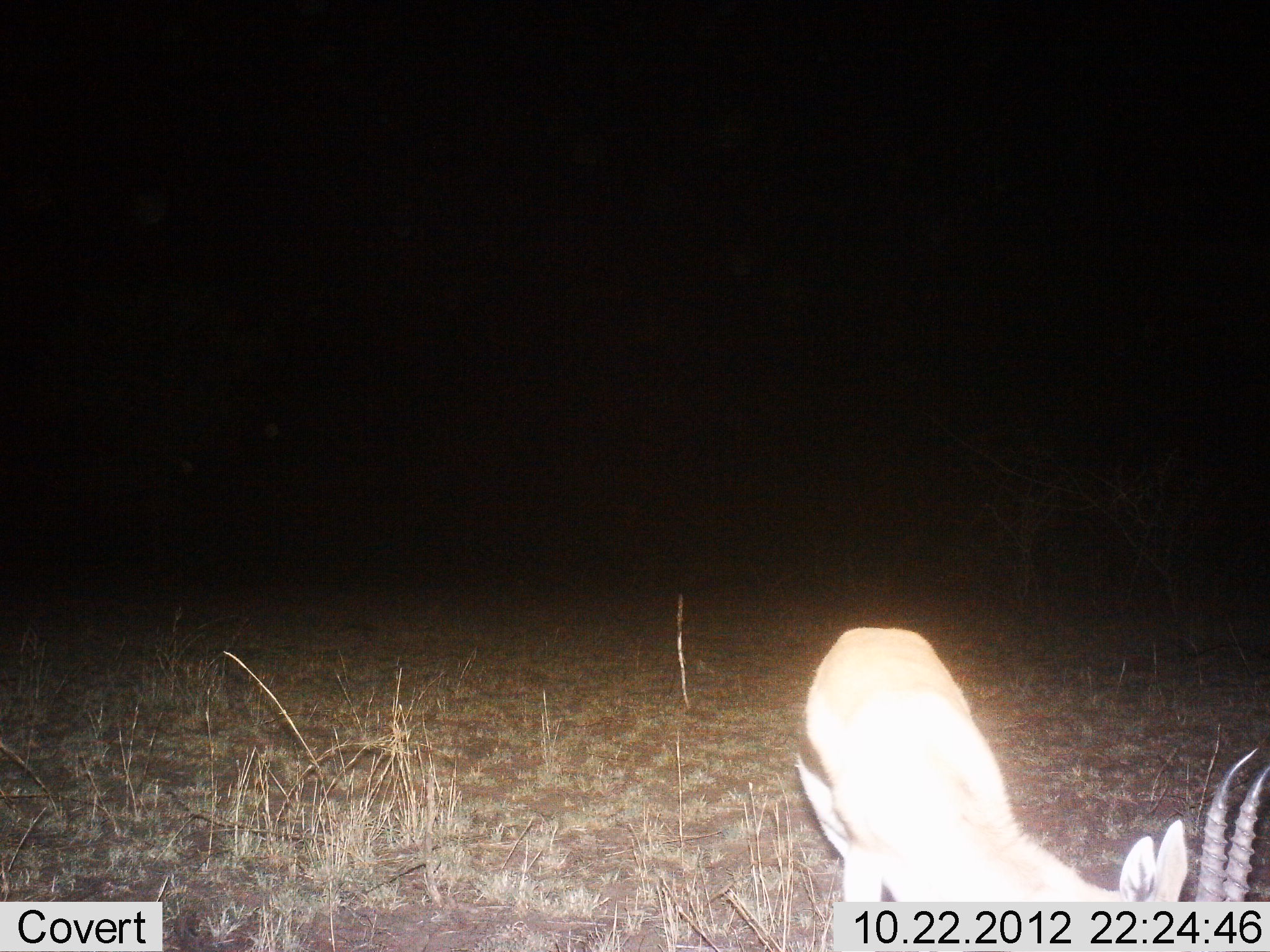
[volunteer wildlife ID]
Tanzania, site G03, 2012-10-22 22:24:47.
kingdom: Animalia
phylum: Chordata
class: Mammalia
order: Artiodactyla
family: Bovidae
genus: Eudorcas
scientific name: Eudorcas thomsonii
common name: thomson's gazelle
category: gazellethomsons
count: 1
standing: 50%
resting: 0%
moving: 0%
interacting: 0%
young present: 0%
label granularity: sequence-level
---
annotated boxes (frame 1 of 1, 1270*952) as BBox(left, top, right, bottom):
animal: BBox(793, 628, 1270, 904)